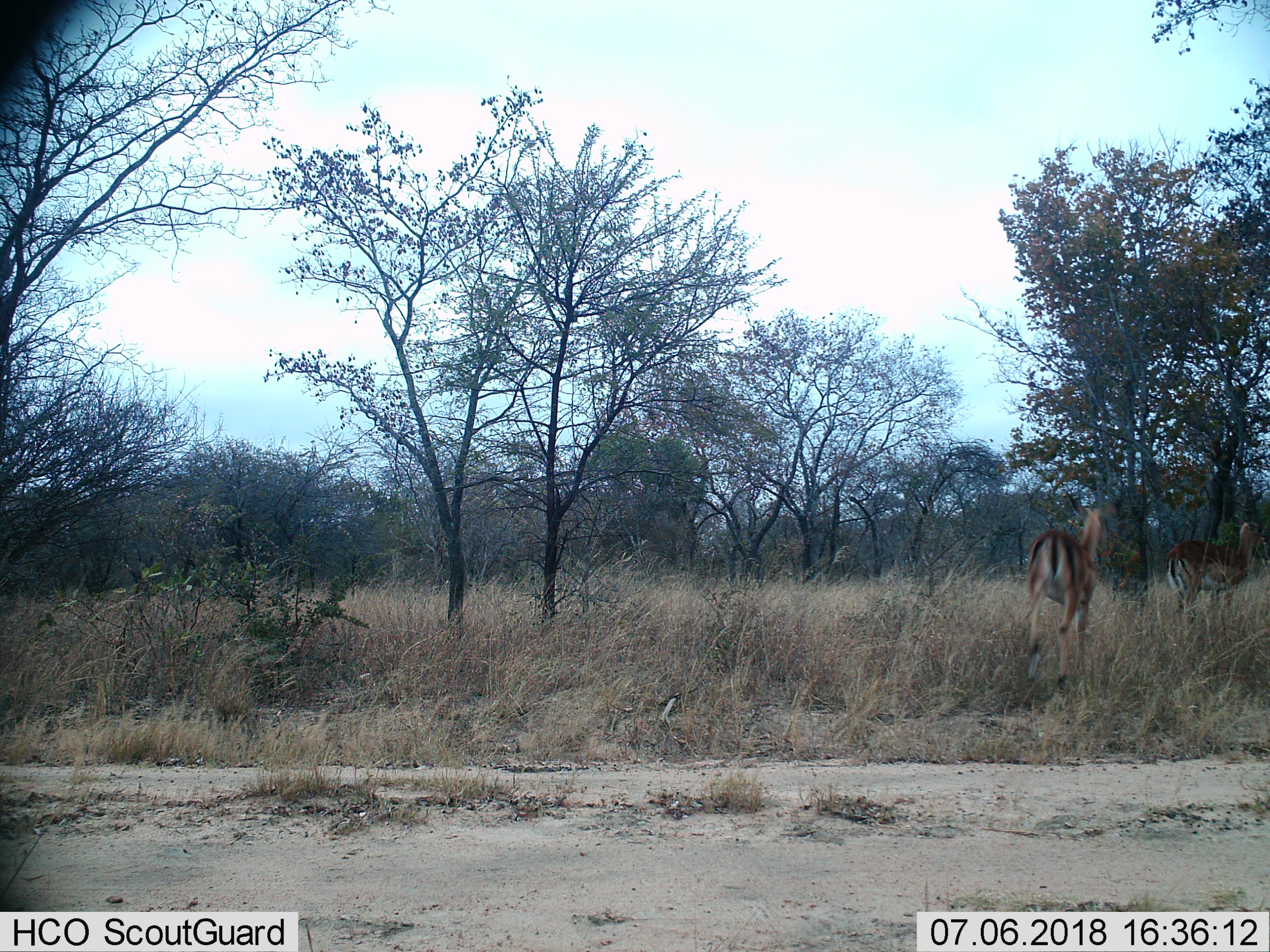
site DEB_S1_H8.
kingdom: Animalia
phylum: Chordata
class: Mammalia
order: Artiodactyla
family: Bovidae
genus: Aepyceros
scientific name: Aepyceros melampus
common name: impala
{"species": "impala (Aepyceros melampus)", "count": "2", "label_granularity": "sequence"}